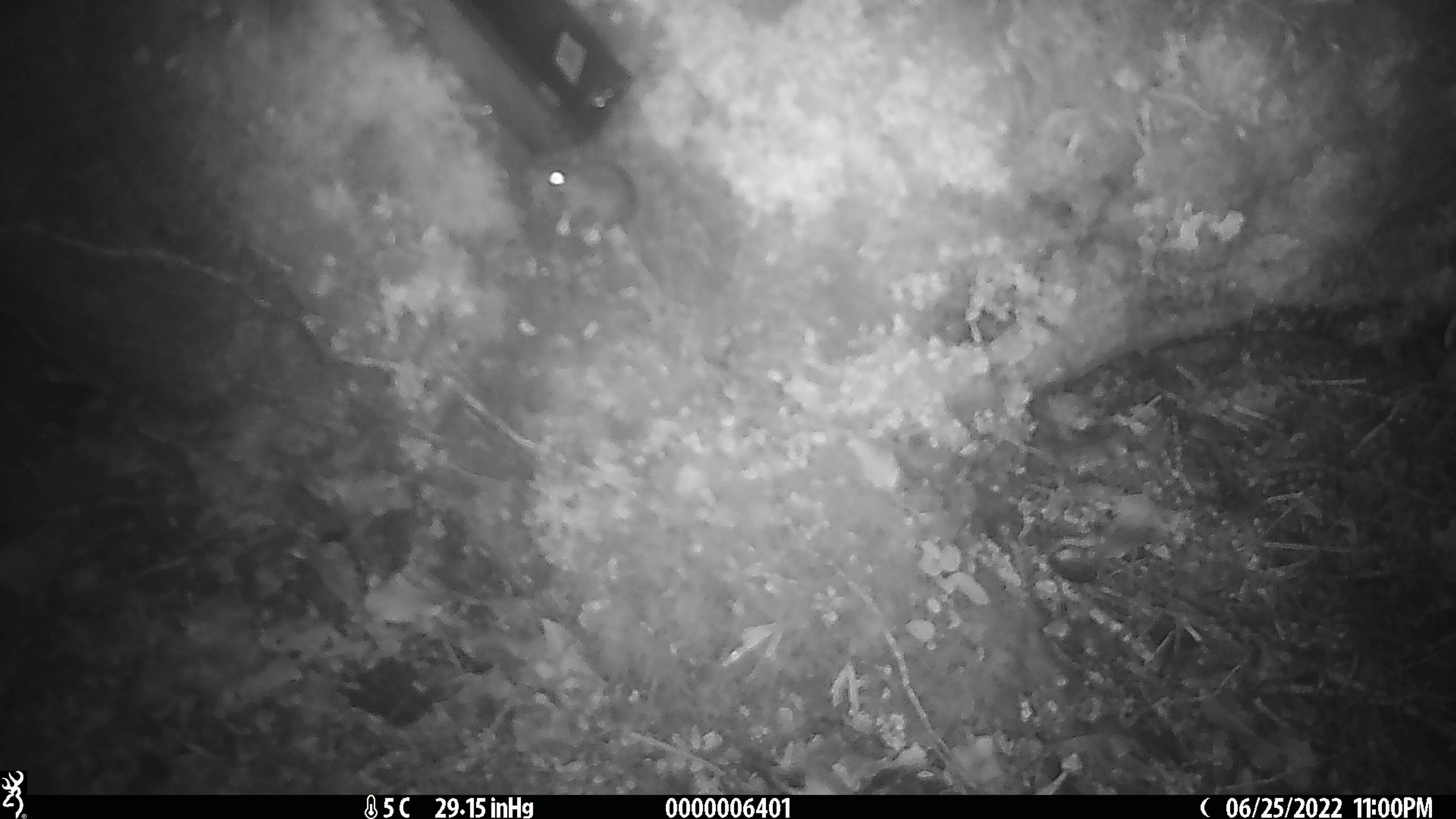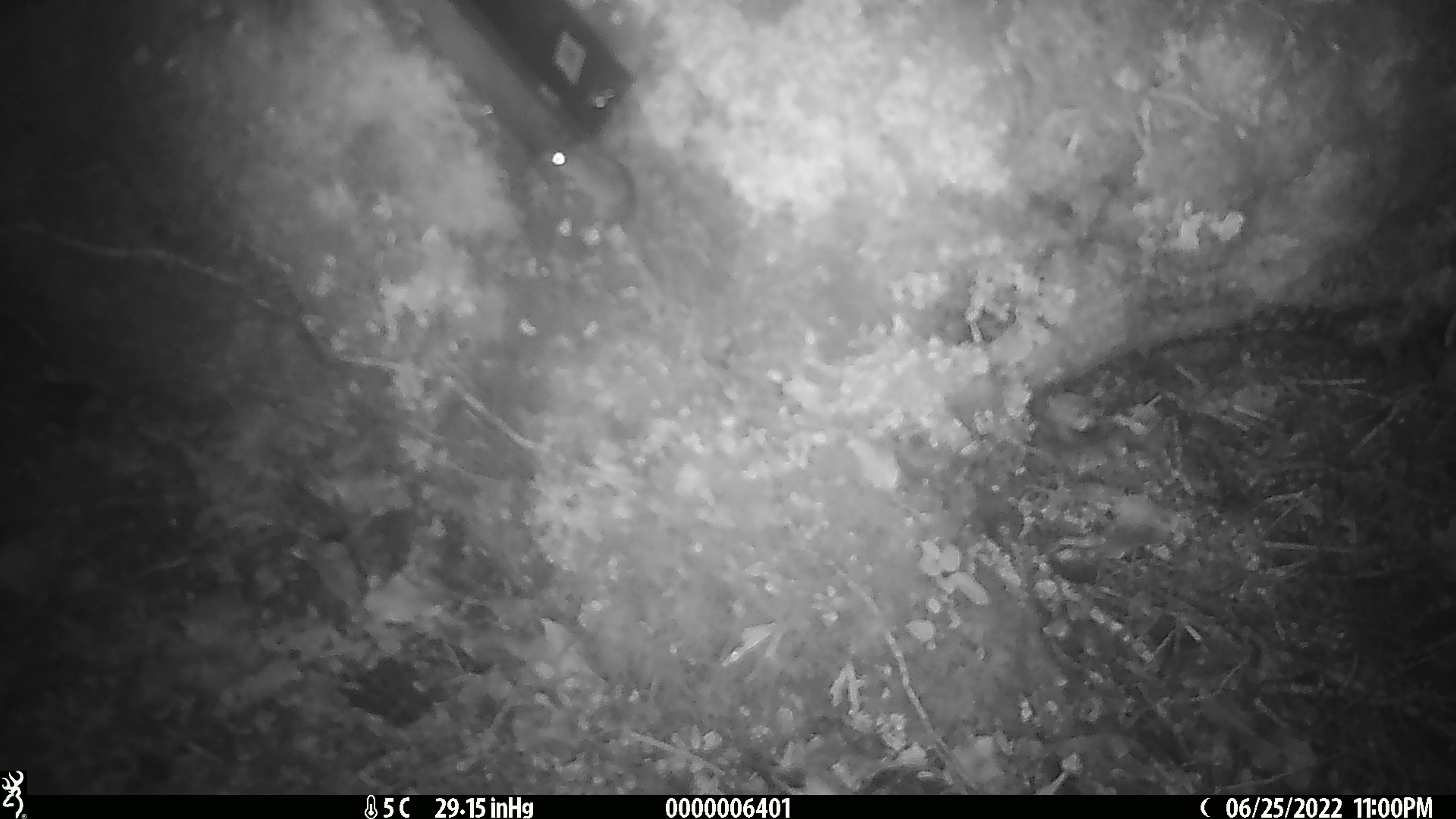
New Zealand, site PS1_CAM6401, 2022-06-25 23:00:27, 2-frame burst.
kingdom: Animalia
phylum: Chordata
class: Mammalia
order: Rodentia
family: Muridae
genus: Mus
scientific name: Mus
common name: mouse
Mouse (Mus).